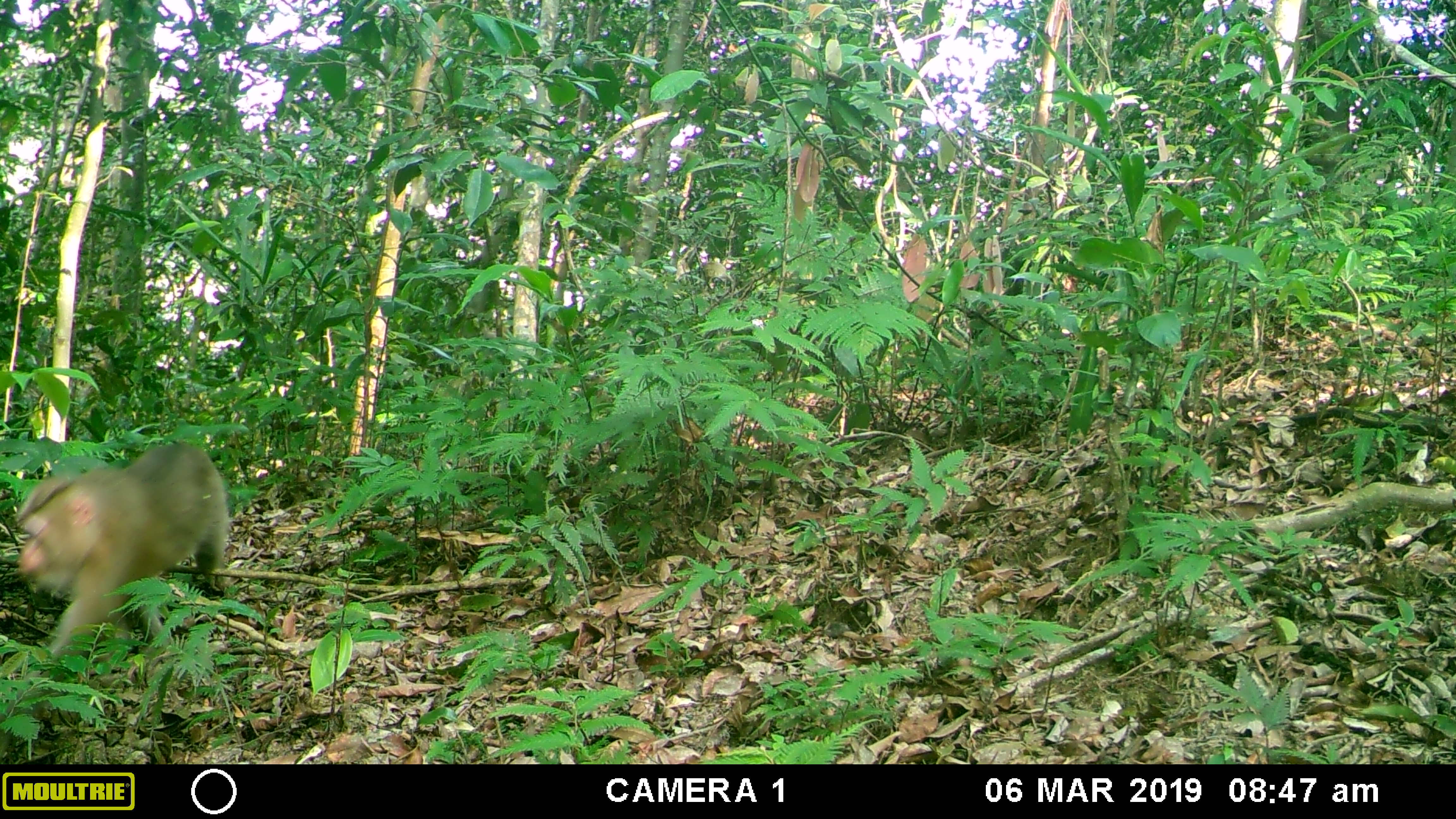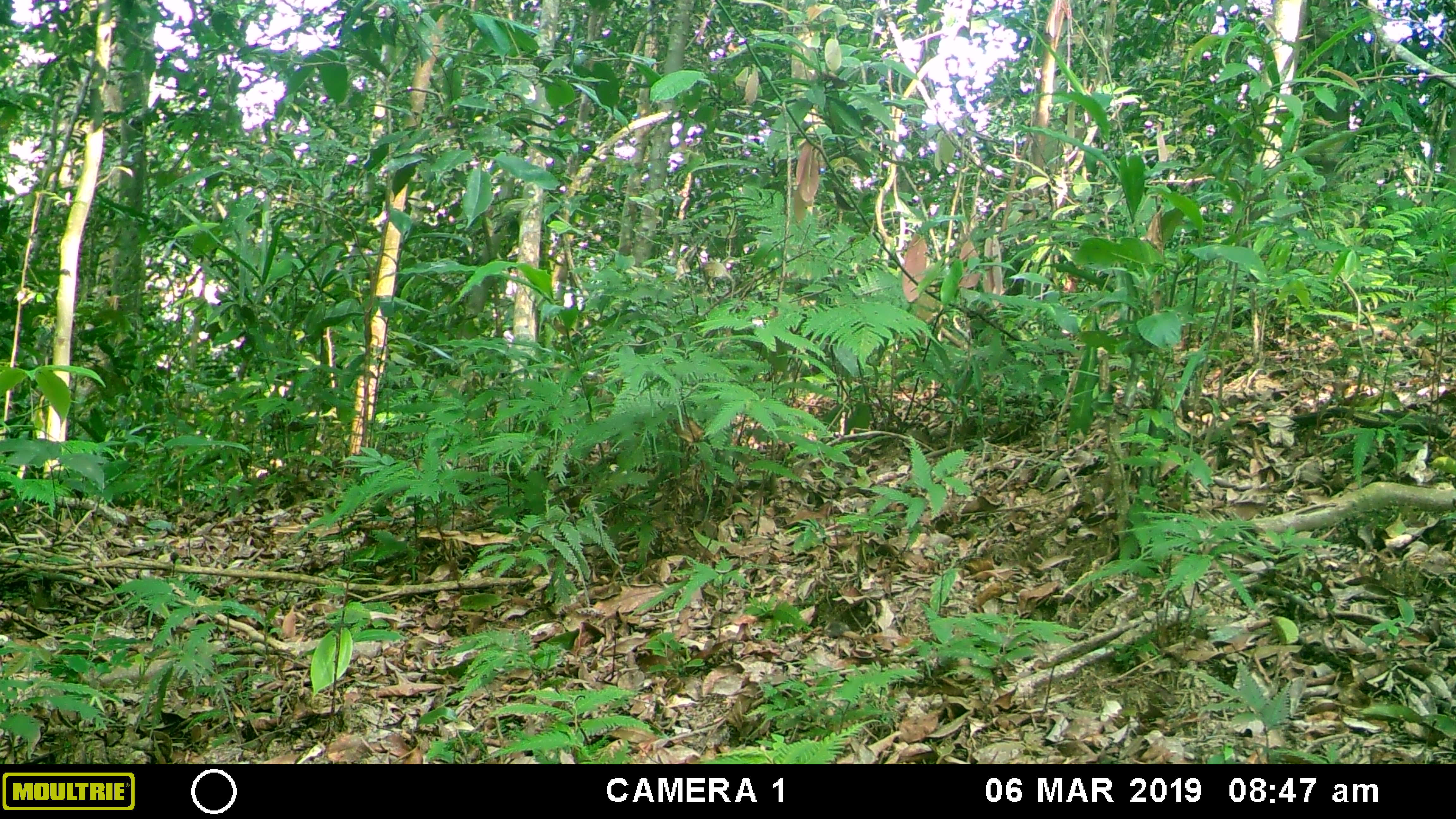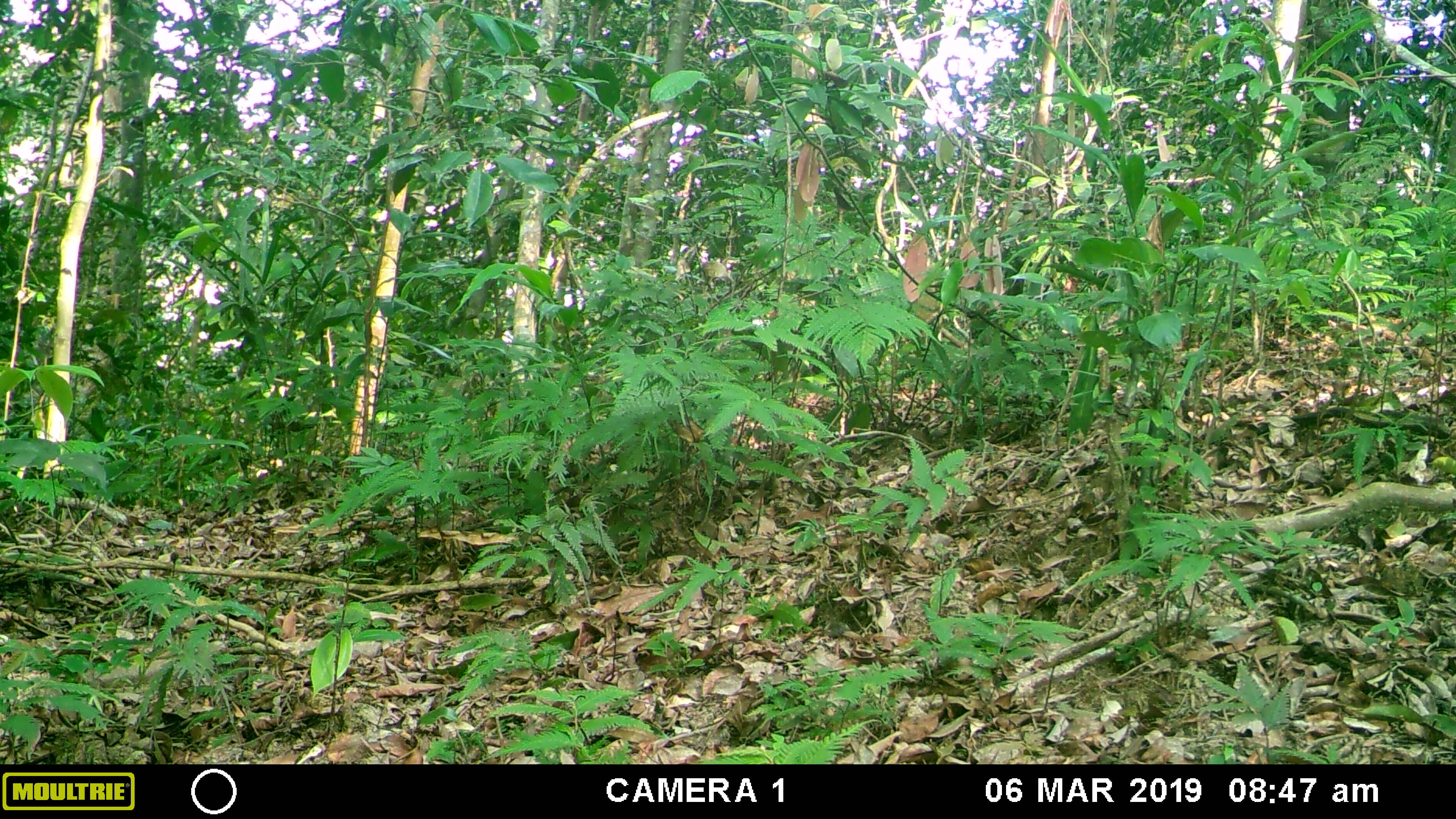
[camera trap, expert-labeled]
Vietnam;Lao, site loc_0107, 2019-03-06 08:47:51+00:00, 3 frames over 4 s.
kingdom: Animalia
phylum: Chordata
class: Mammalia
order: Primates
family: Cercopithecidae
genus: Macaca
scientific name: Macaca nemestrina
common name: pig-tailed macaque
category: pig tailed macaque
Pig tailed macaque (pig-tailed macaque) (Macaca nemestrina). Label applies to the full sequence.